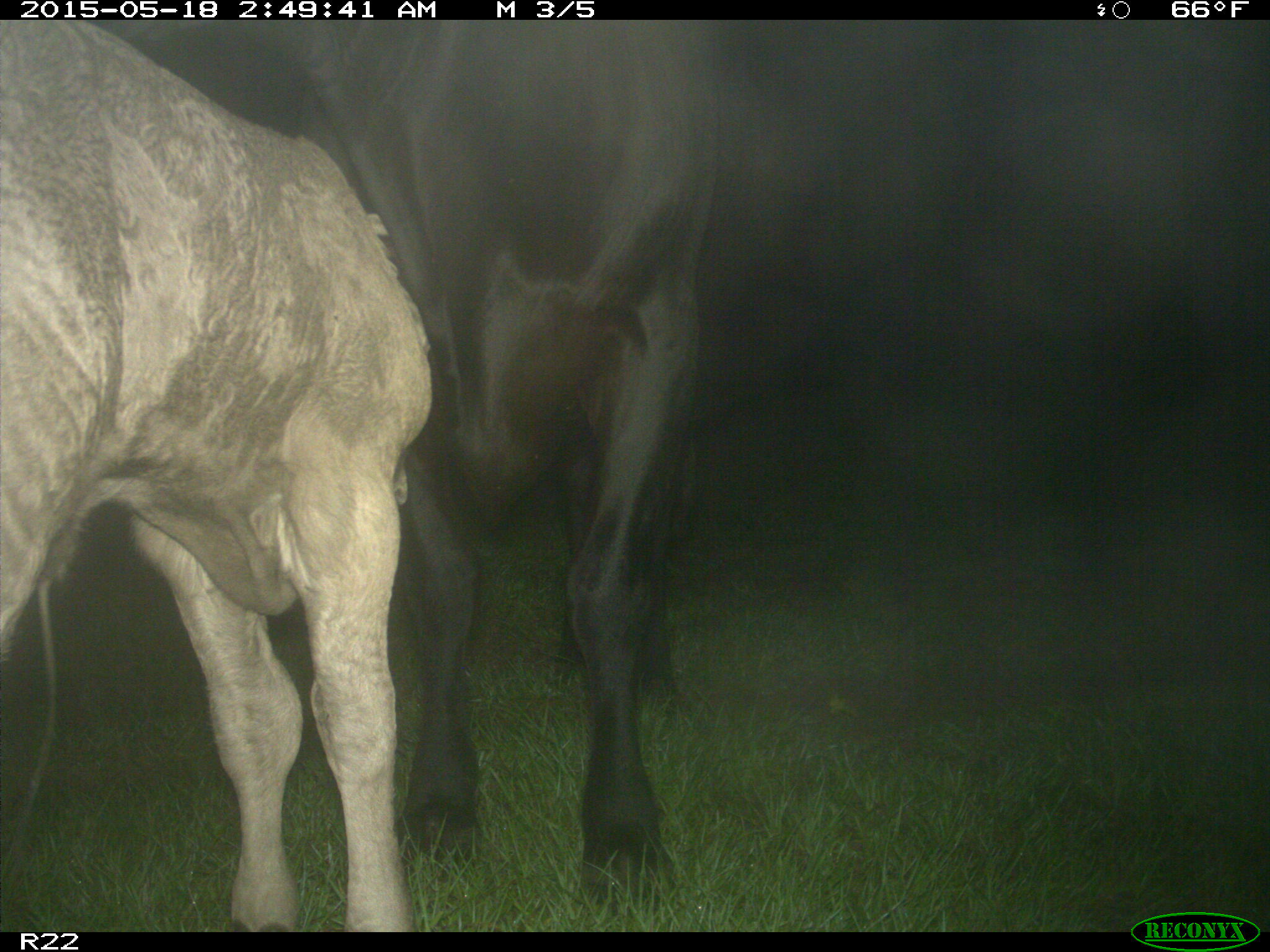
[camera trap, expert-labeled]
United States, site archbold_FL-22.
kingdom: Animalia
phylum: Chordata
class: Mammalia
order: Artiodactyla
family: Bovidae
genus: Bos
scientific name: Bos taurus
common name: domestic cow